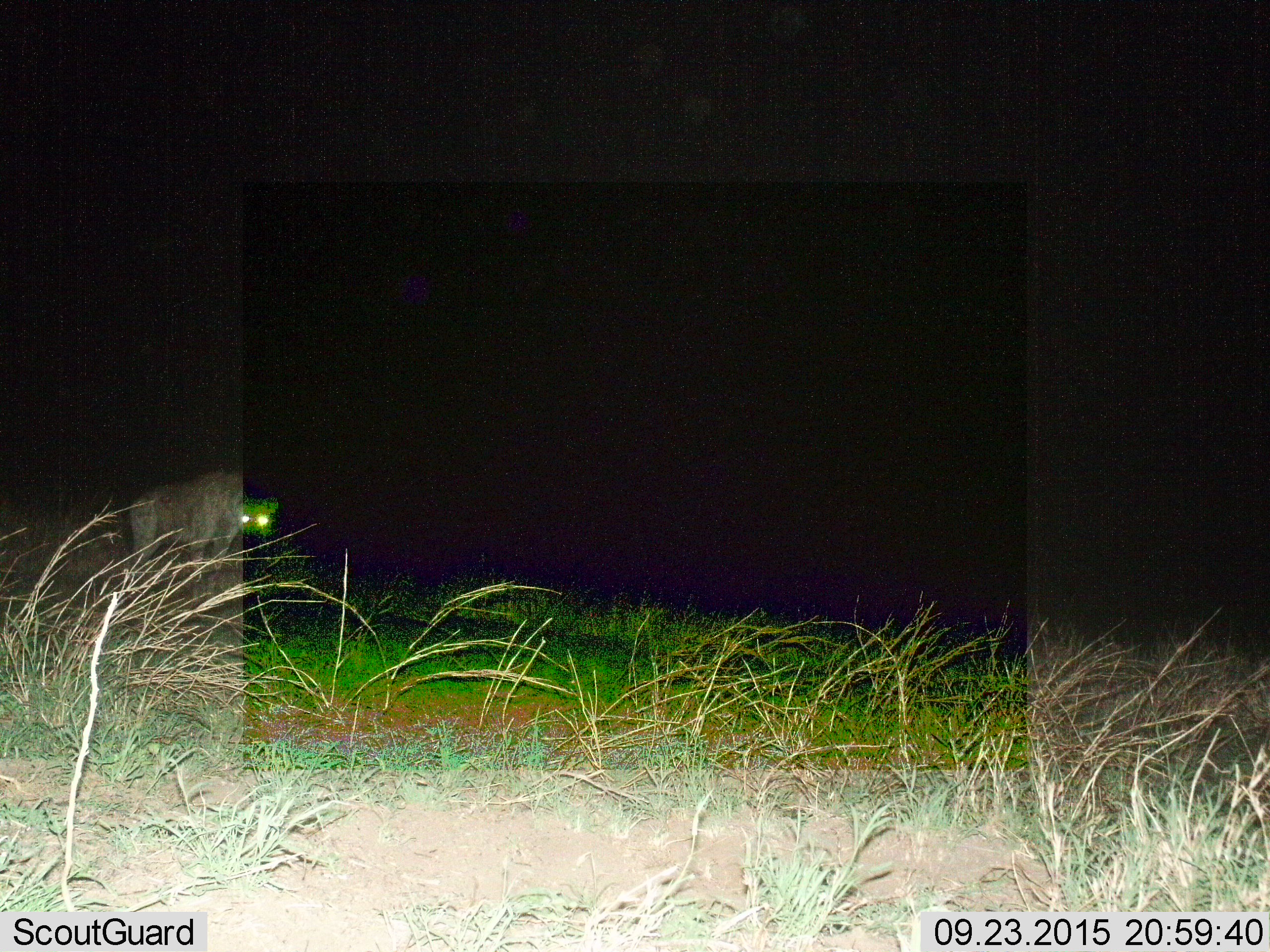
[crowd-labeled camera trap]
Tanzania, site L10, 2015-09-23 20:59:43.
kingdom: Animalia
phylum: Chordata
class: Mammalia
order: Carnivora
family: Hyaenidae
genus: Crocuta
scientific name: Crocuta crocuta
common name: spotted hyena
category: hyenaspotted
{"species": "hyenaspotted (spotted hyena) (Crocuta crocuta)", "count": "1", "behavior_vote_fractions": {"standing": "89%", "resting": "0%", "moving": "11%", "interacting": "0%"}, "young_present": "0%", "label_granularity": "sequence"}